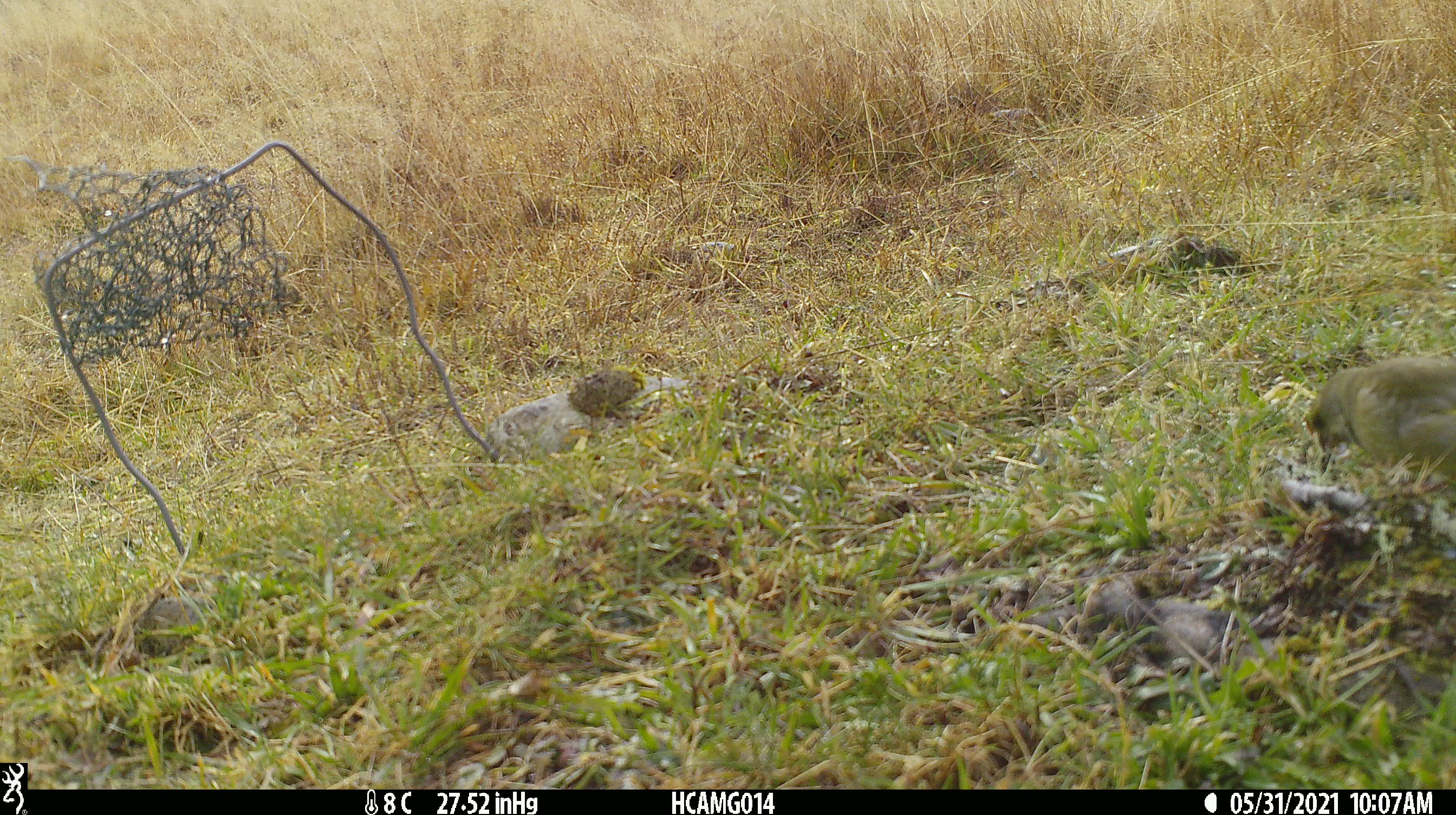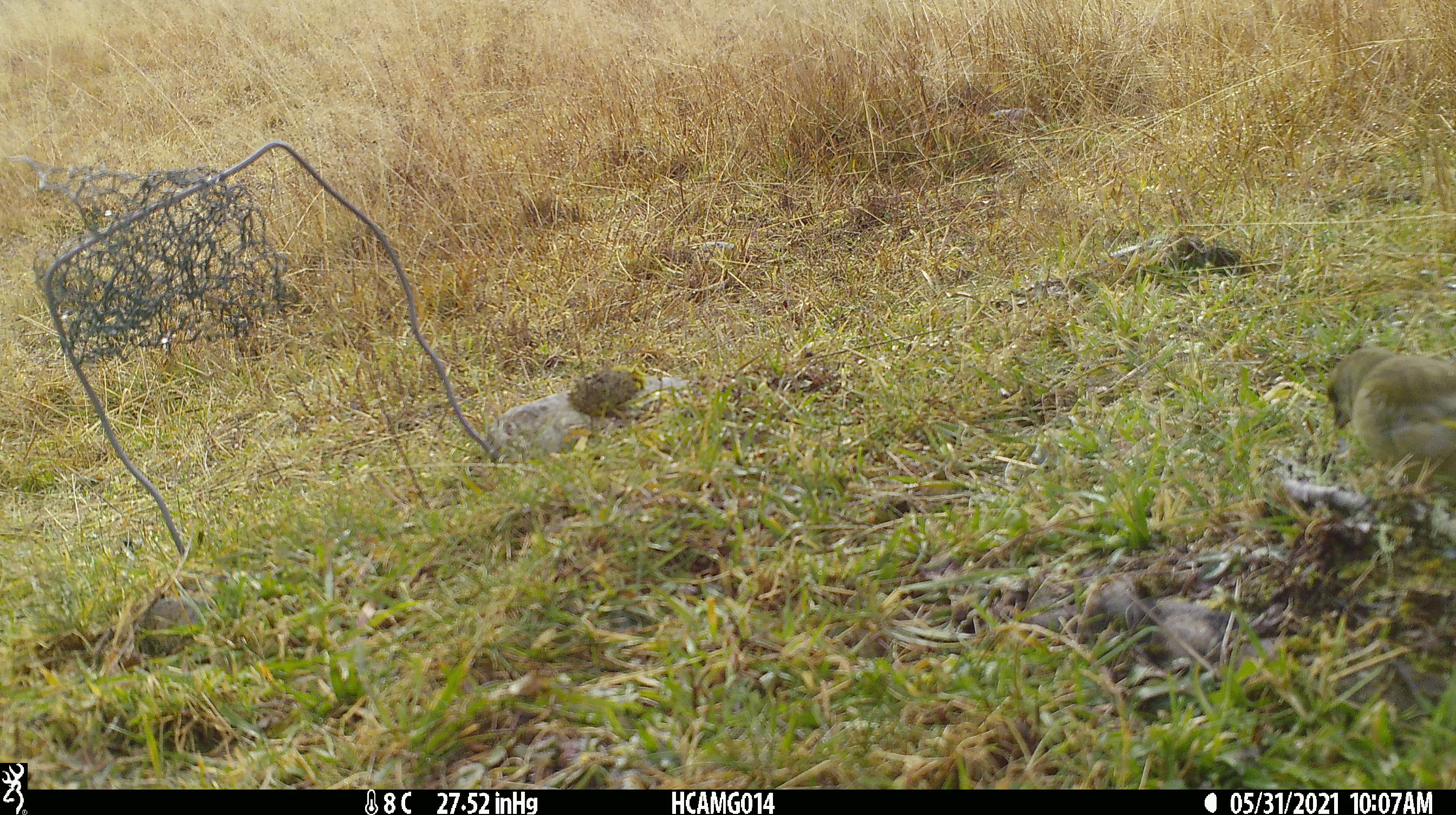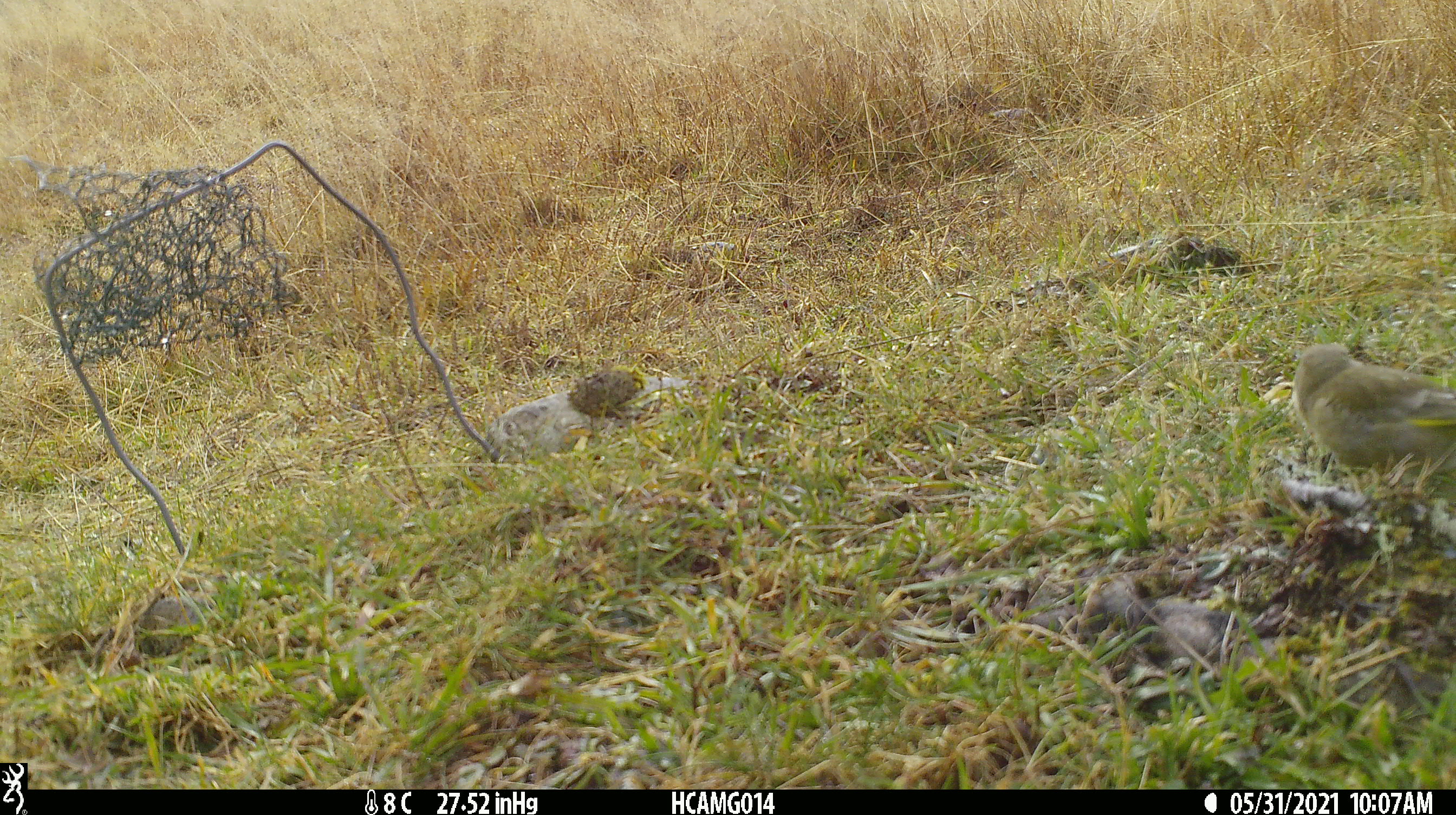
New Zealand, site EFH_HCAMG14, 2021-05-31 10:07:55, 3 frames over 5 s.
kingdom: Animalia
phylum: Chordata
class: Aves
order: Passeriformes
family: Fringillidae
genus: Chloris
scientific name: Chloris chloris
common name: greenfinch